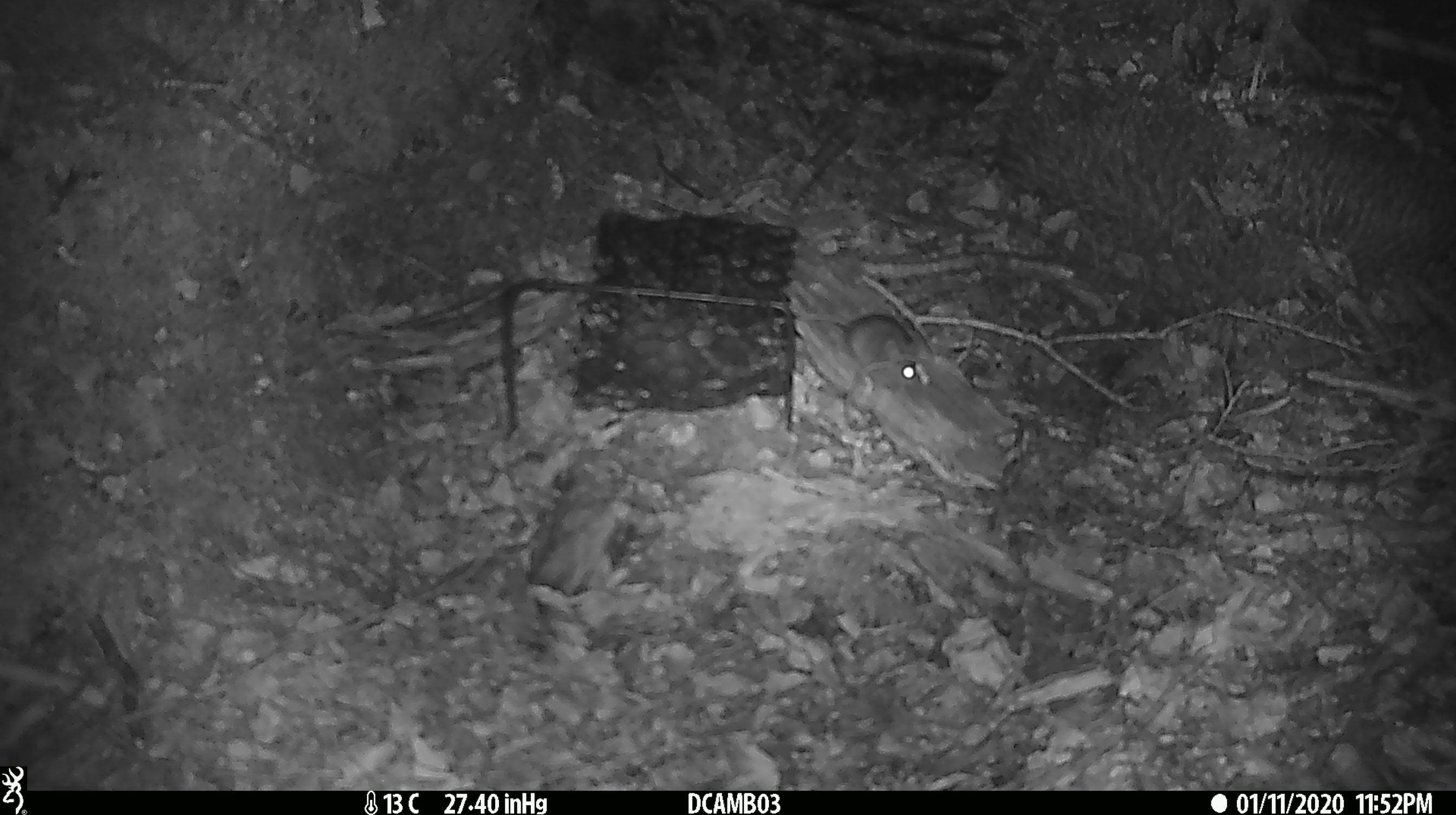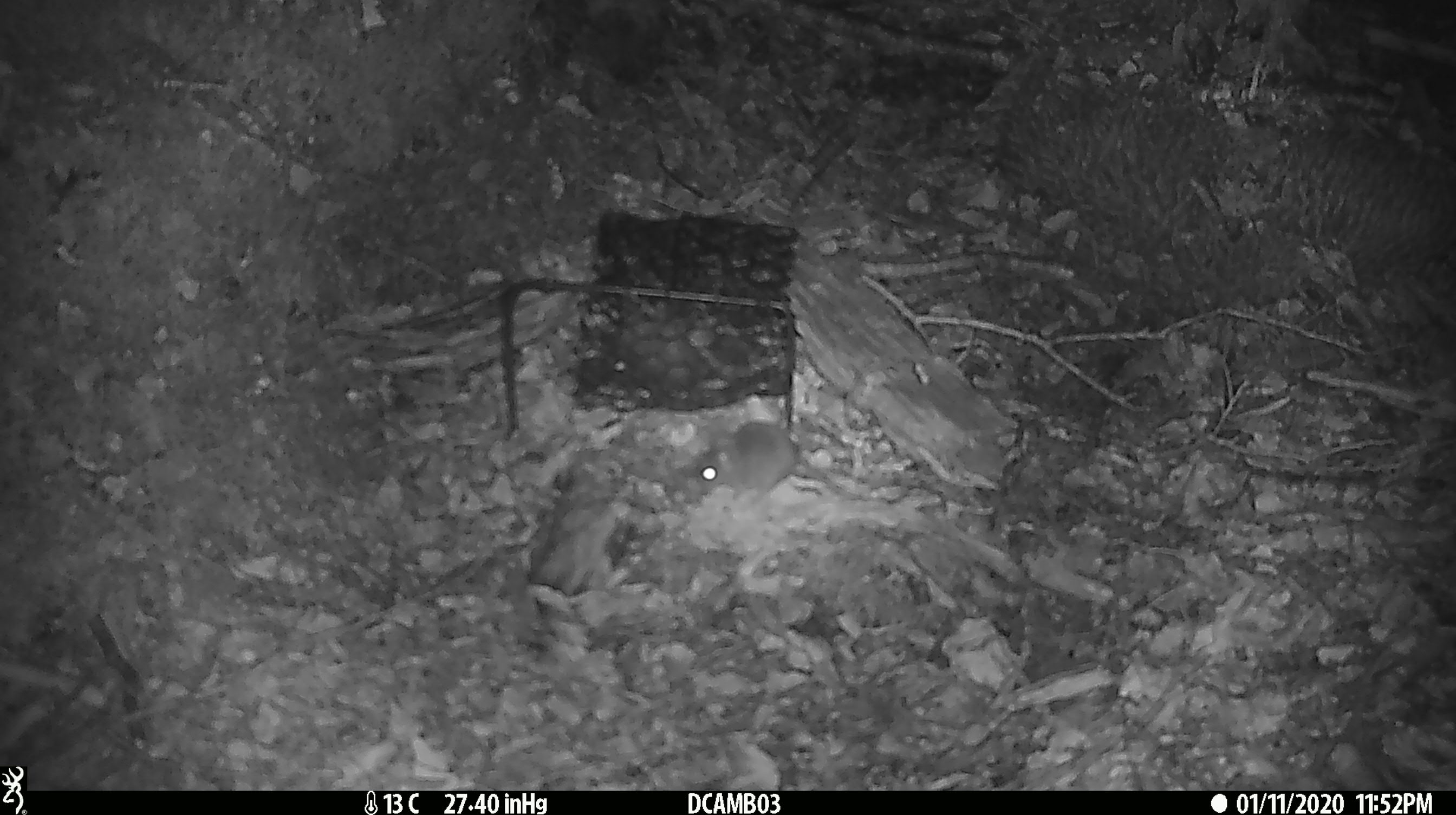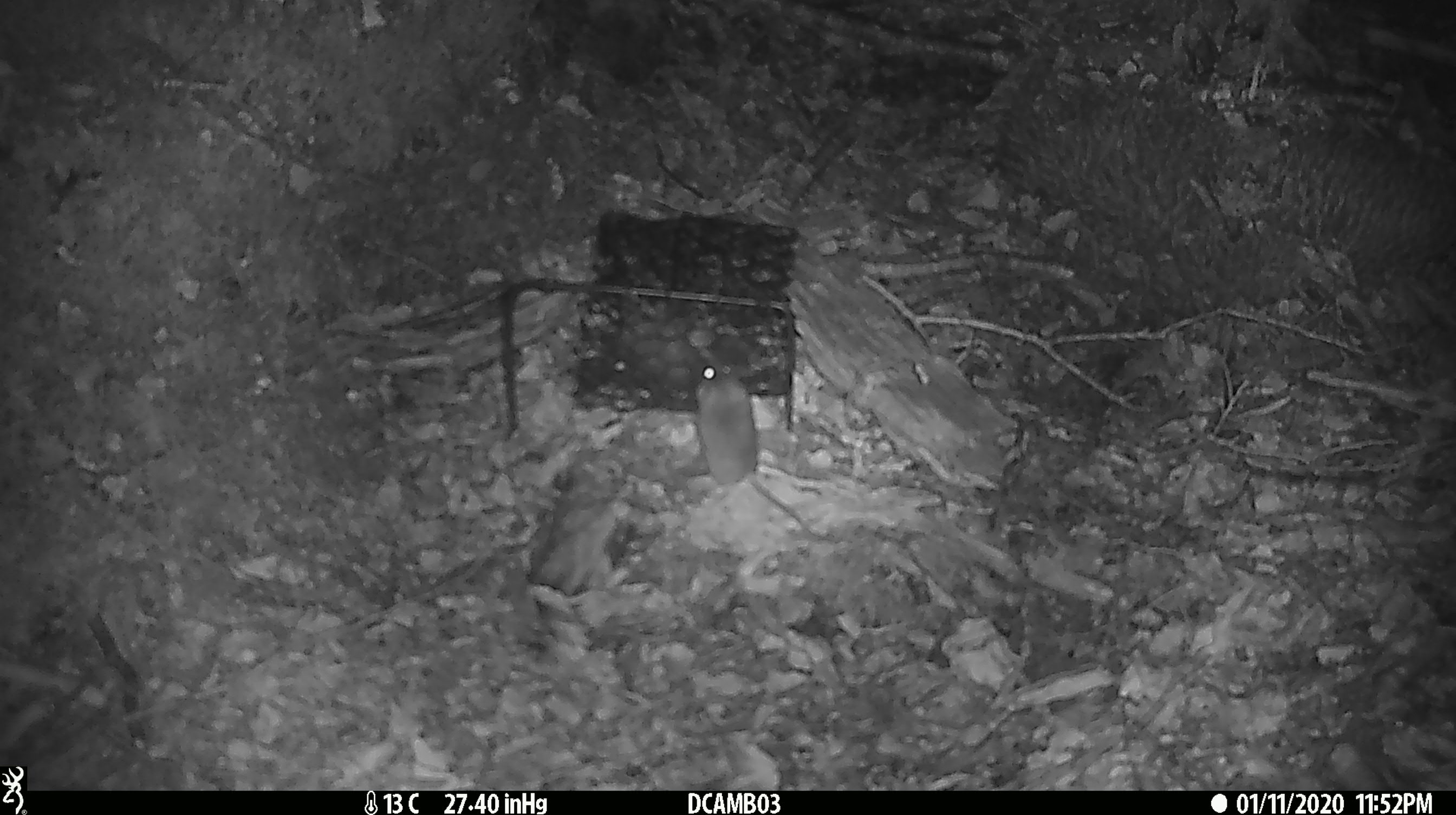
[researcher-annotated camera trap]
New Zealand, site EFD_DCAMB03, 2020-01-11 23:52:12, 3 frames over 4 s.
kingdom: Animalia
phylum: Chordata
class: Mammalia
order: Rodentia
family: Muridae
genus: Mus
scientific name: Mus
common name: mouse